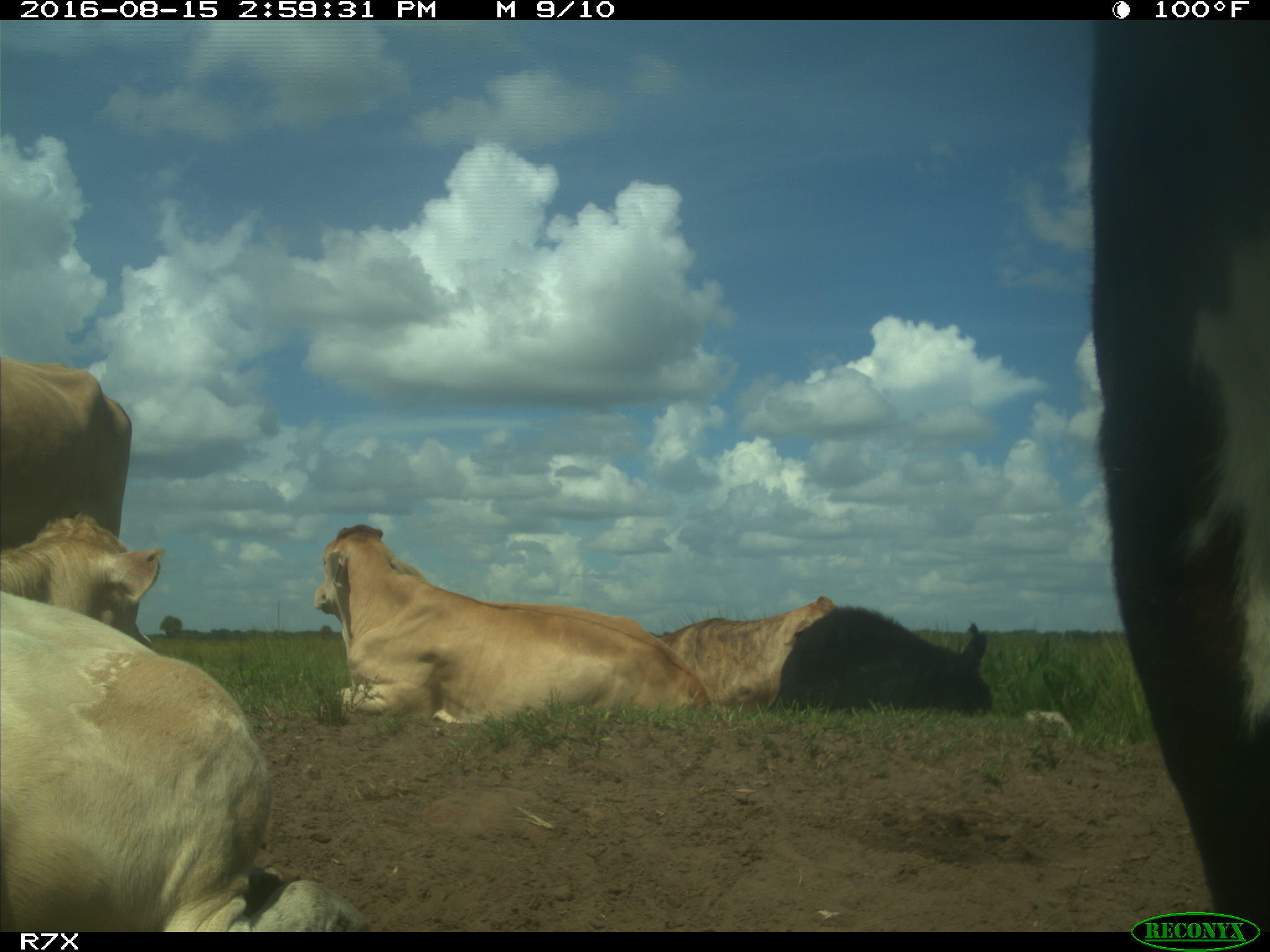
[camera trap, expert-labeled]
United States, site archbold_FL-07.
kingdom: Animalia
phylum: Chordata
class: Mammalia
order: Artiodactyla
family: Bovidae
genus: Bos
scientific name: Bos taurus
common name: domestic cow